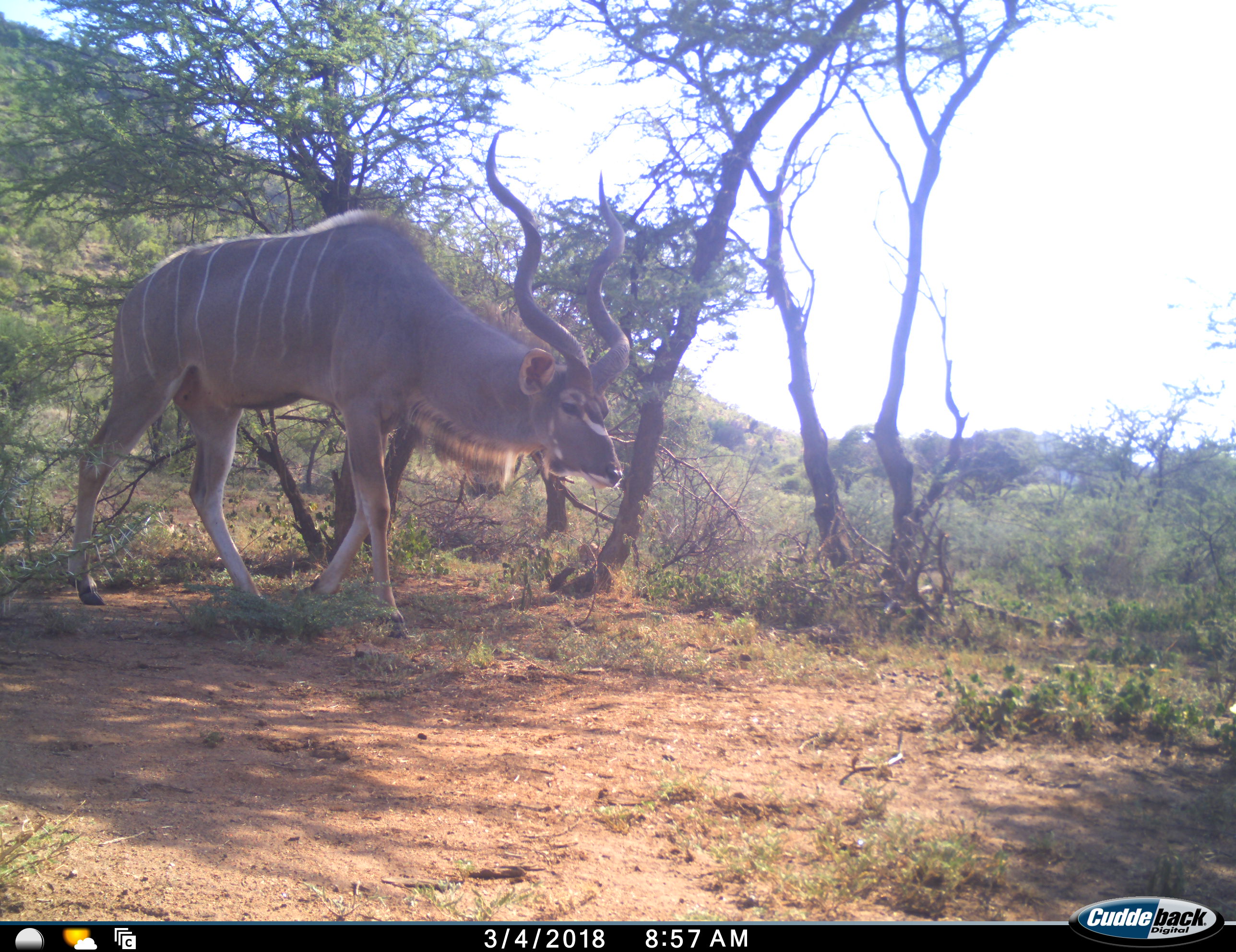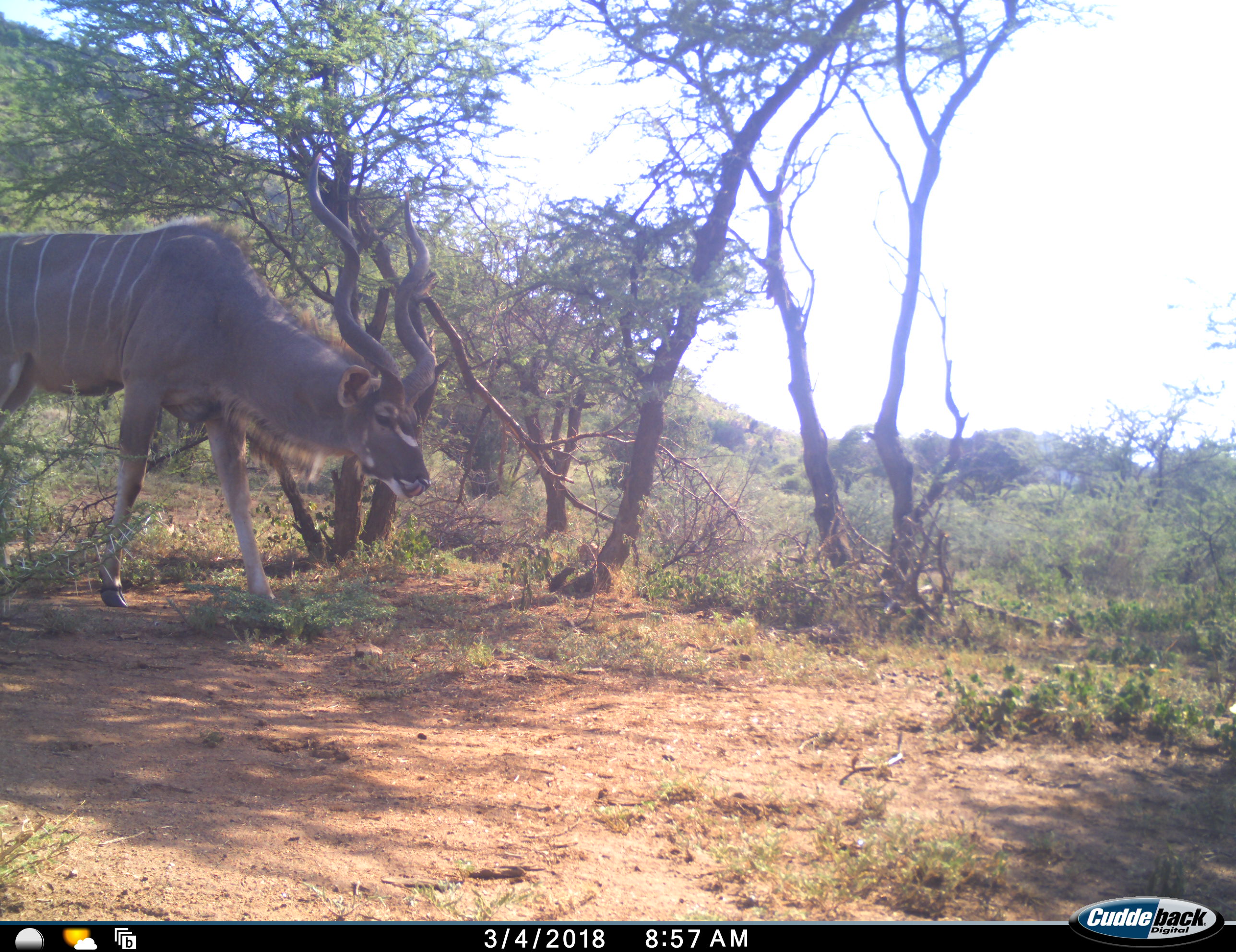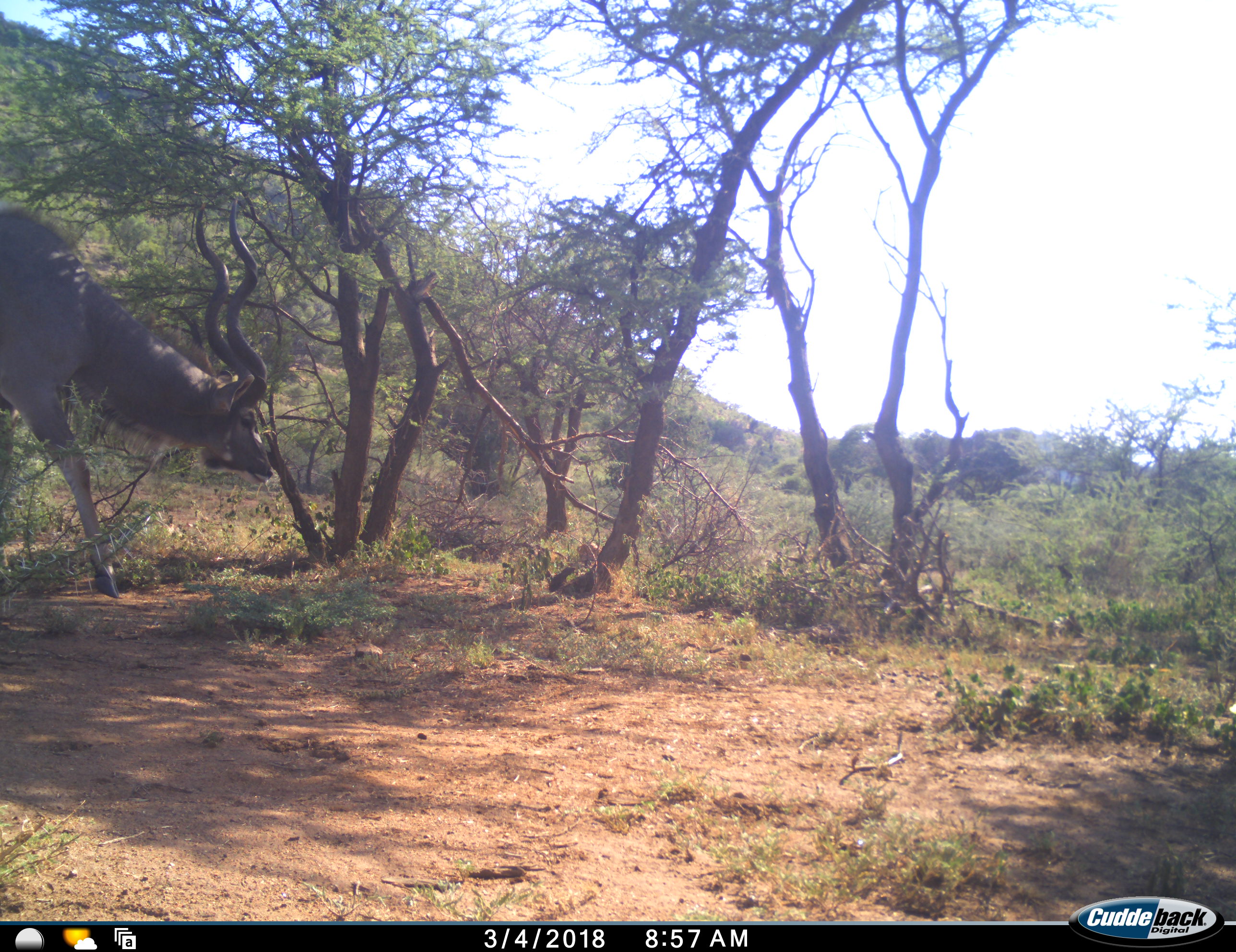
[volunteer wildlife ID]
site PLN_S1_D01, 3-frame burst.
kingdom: Animalia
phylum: Chordata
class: Mammalia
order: Artiodactyla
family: Bovidae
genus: Tragelaphus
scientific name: Tragelaphus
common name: kudu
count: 1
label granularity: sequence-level